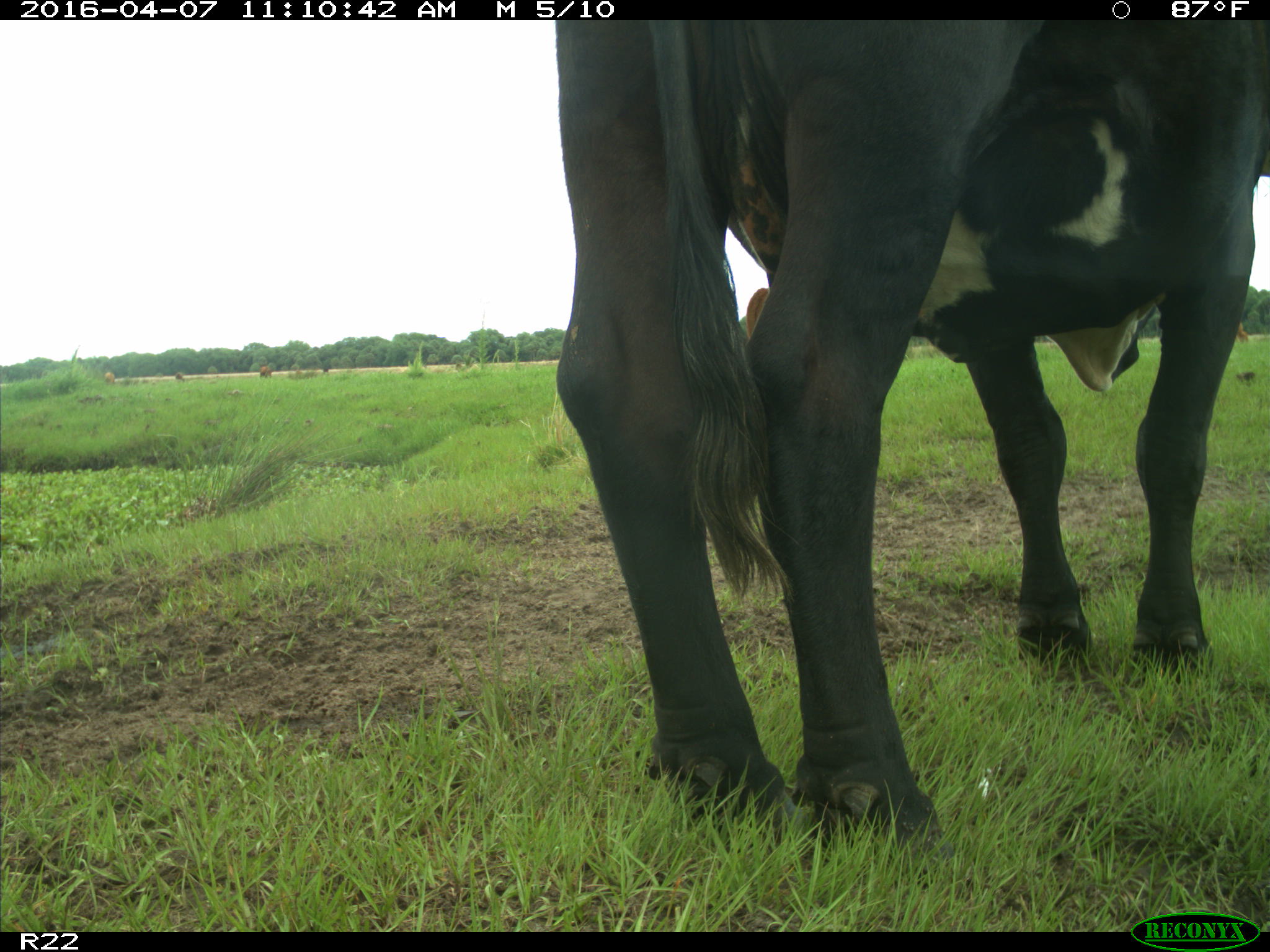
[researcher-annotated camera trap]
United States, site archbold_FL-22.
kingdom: Animalia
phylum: Chordata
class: Mammalia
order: Artiodactyla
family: Bovidae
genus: Bos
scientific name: Bos taurus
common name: domestic cow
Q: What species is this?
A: Bos taurus (domestic cow).